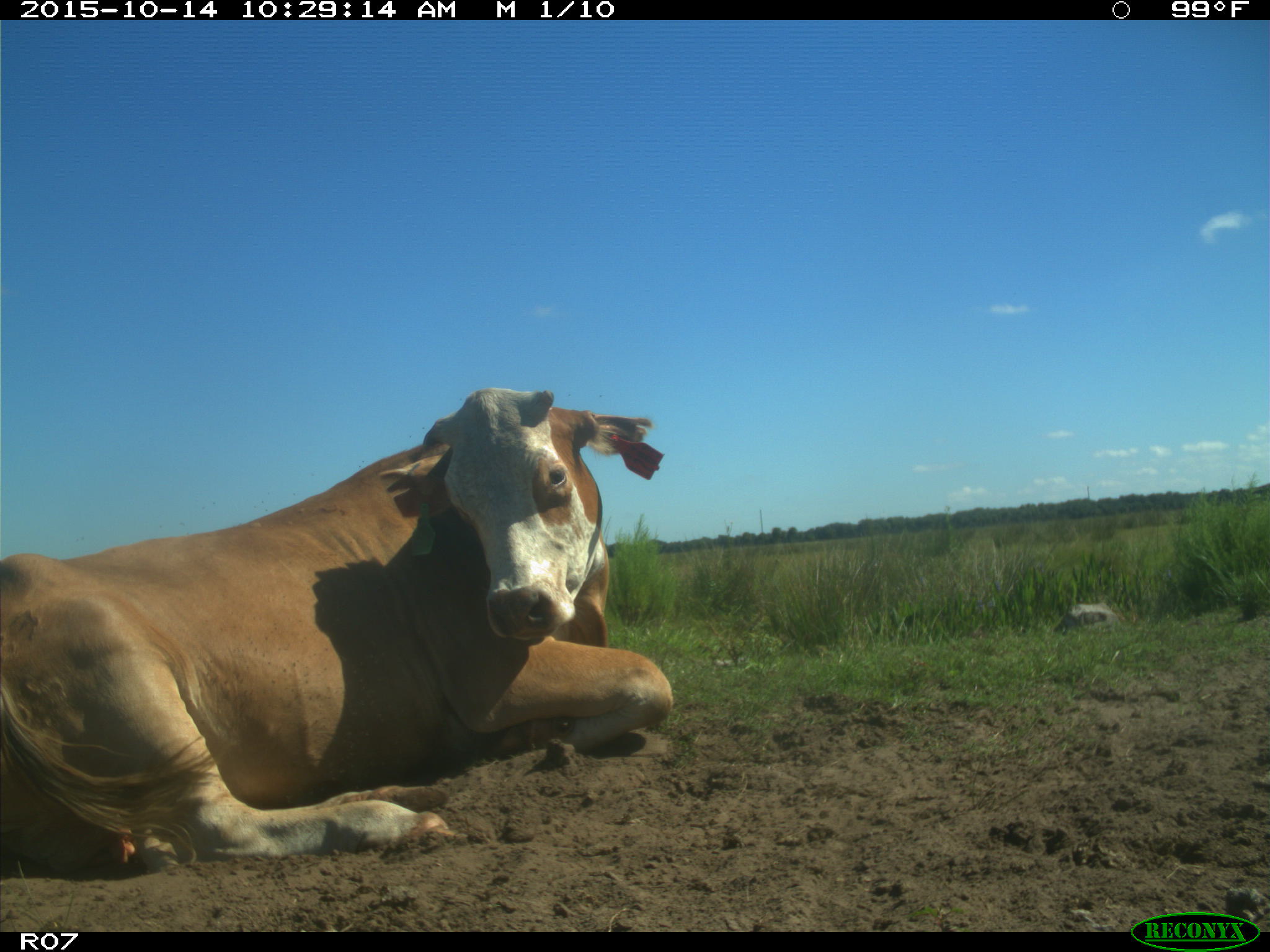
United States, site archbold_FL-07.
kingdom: Animalia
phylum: Chordata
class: Mammalia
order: Artiodactyla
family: Bovidae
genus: Bos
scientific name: Bos taurus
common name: domestic cow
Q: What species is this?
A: Bos taurus (domestic cow).